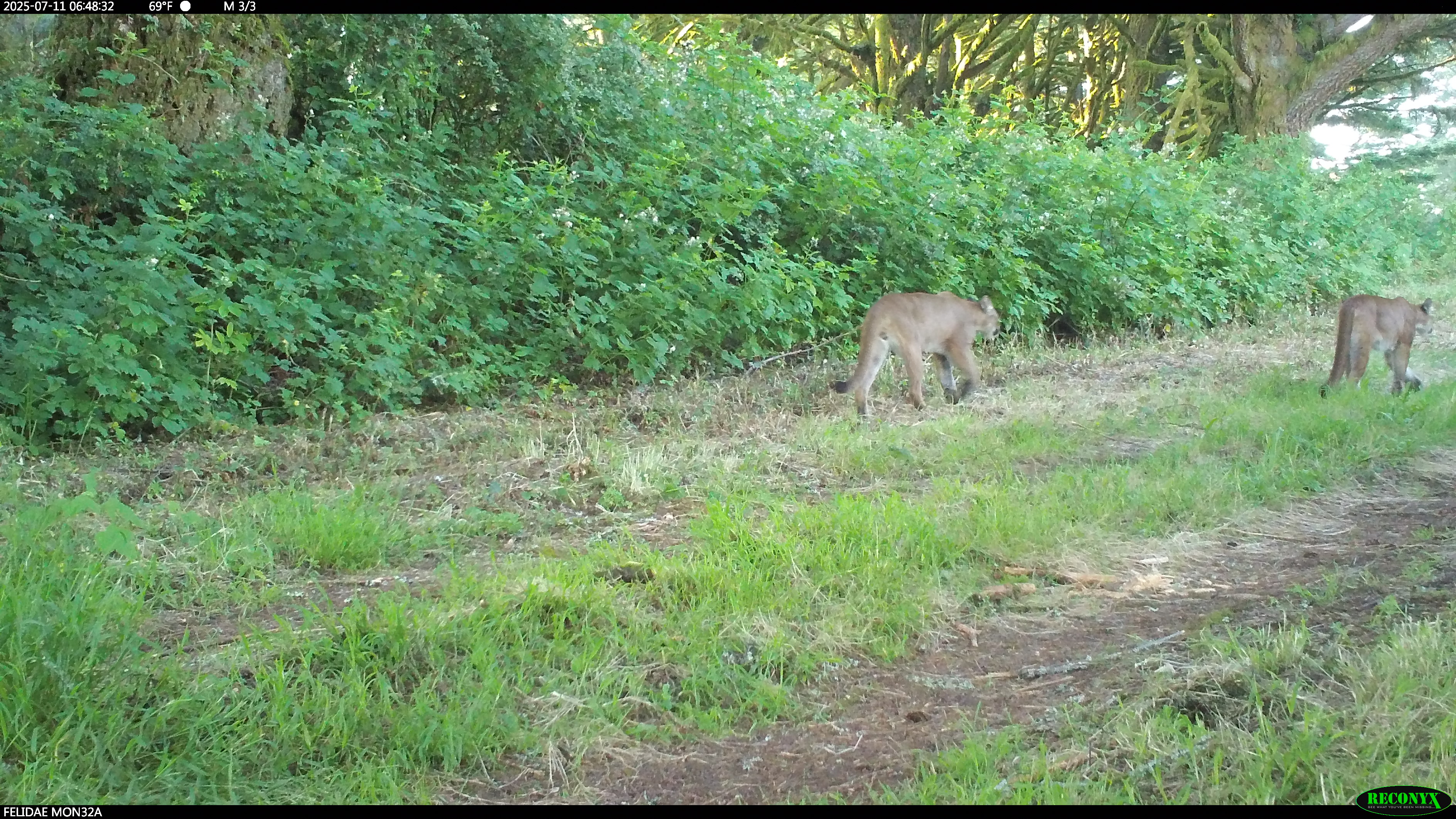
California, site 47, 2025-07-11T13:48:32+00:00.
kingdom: Animalia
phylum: Chordata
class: Mammalia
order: Carnivora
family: Felidae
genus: Puma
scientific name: Puma concolor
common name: puma